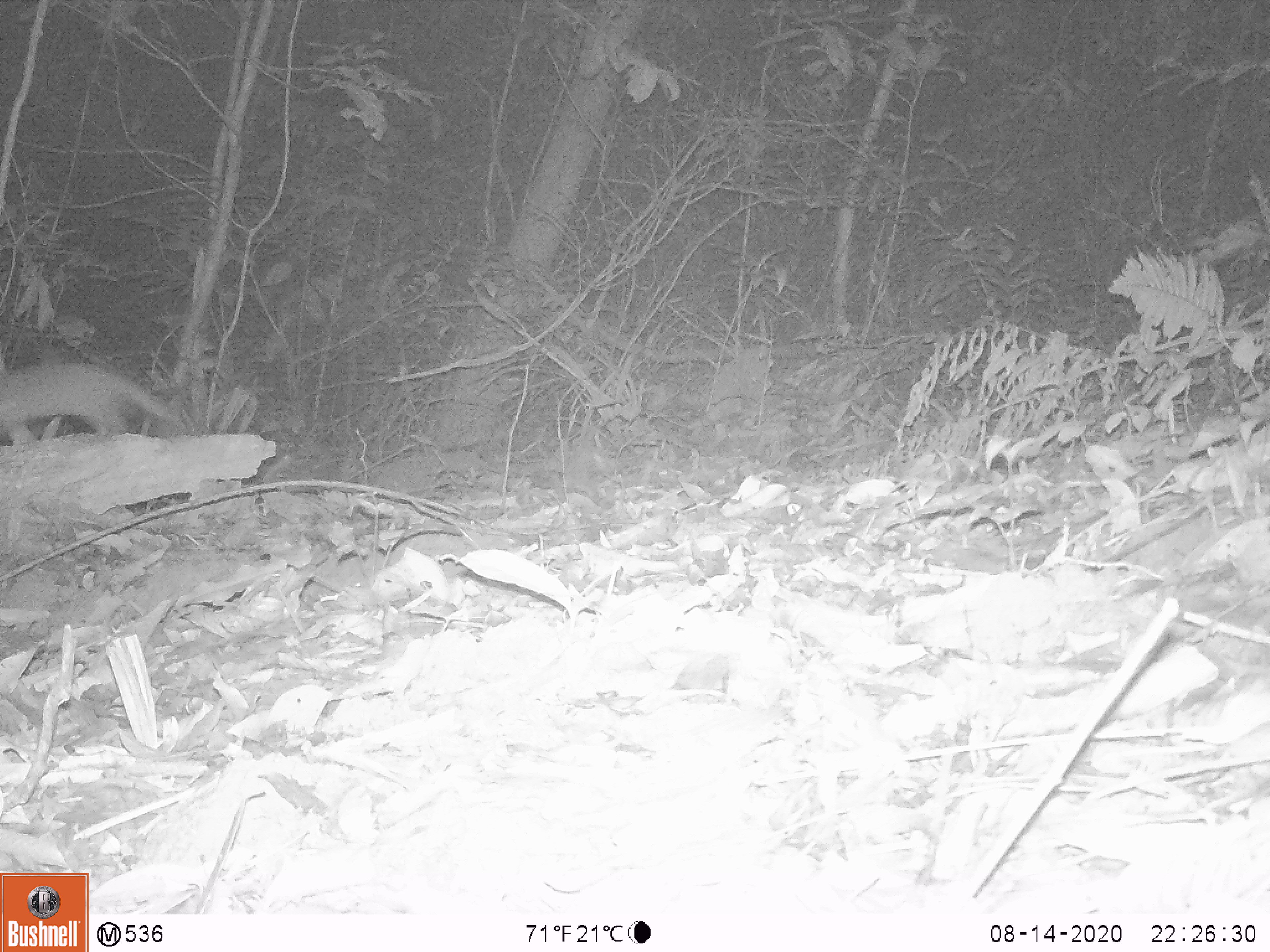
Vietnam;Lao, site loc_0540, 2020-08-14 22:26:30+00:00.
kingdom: Animalia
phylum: Chordata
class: Mammalia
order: Carnivora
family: Mustelidae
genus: Melogale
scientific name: Melogale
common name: ferret badger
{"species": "ferret badger (Melogale)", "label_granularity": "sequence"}